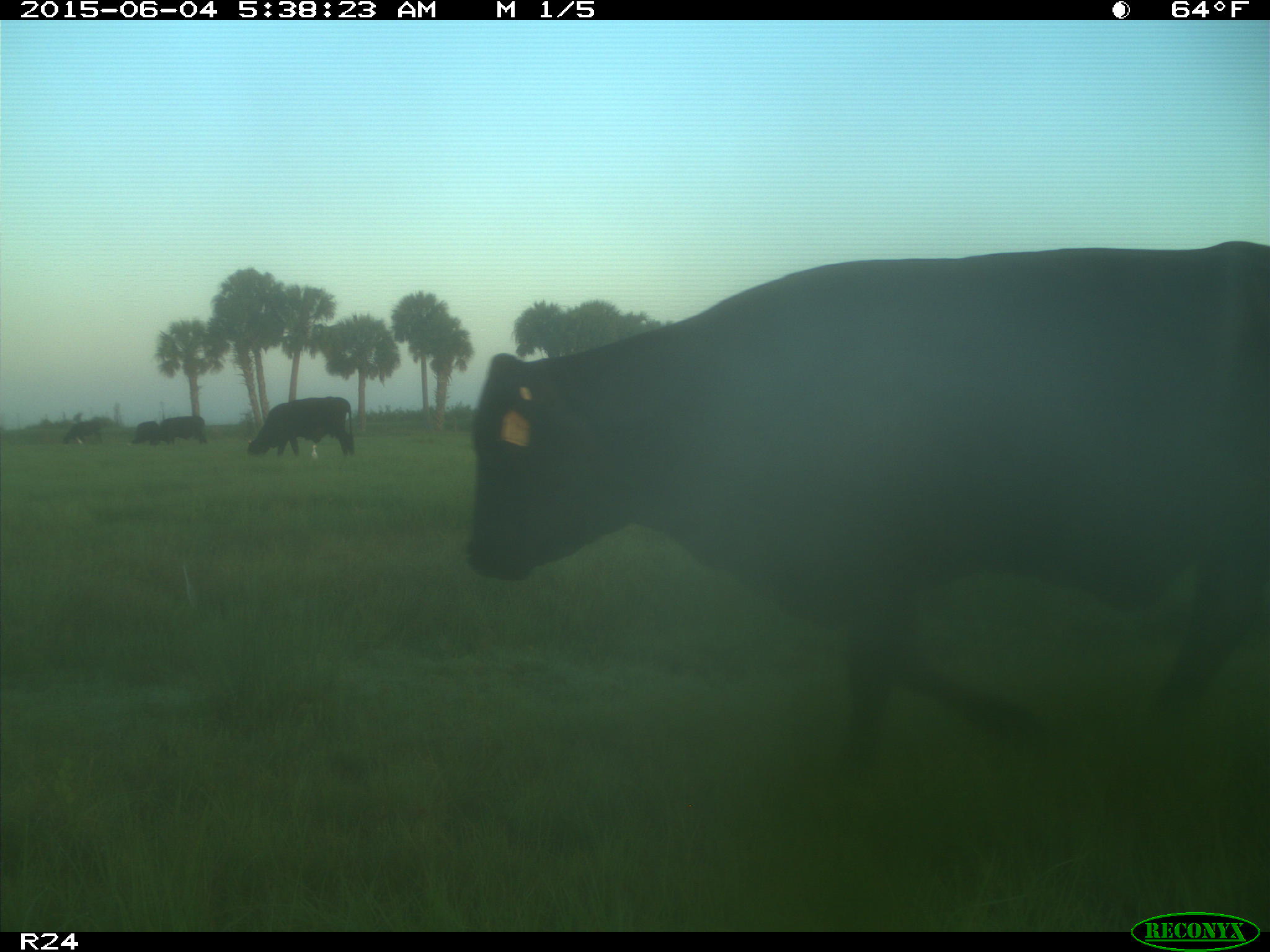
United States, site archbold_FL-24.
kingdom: Animalia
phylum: Chordata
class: Mammalia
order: Artiodactyla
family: Bovidae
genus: Bos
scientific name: Bos taurus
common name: domestic cow